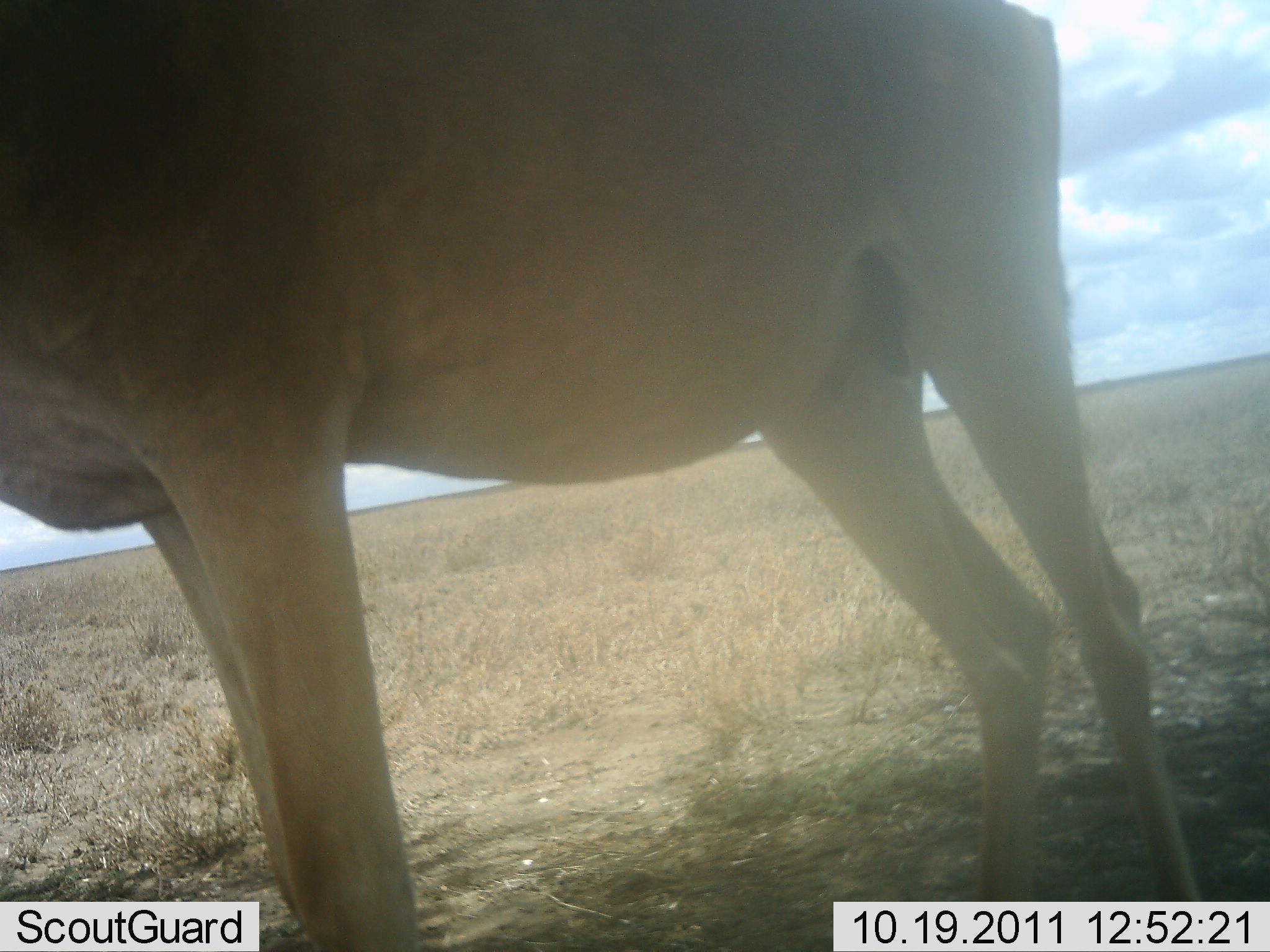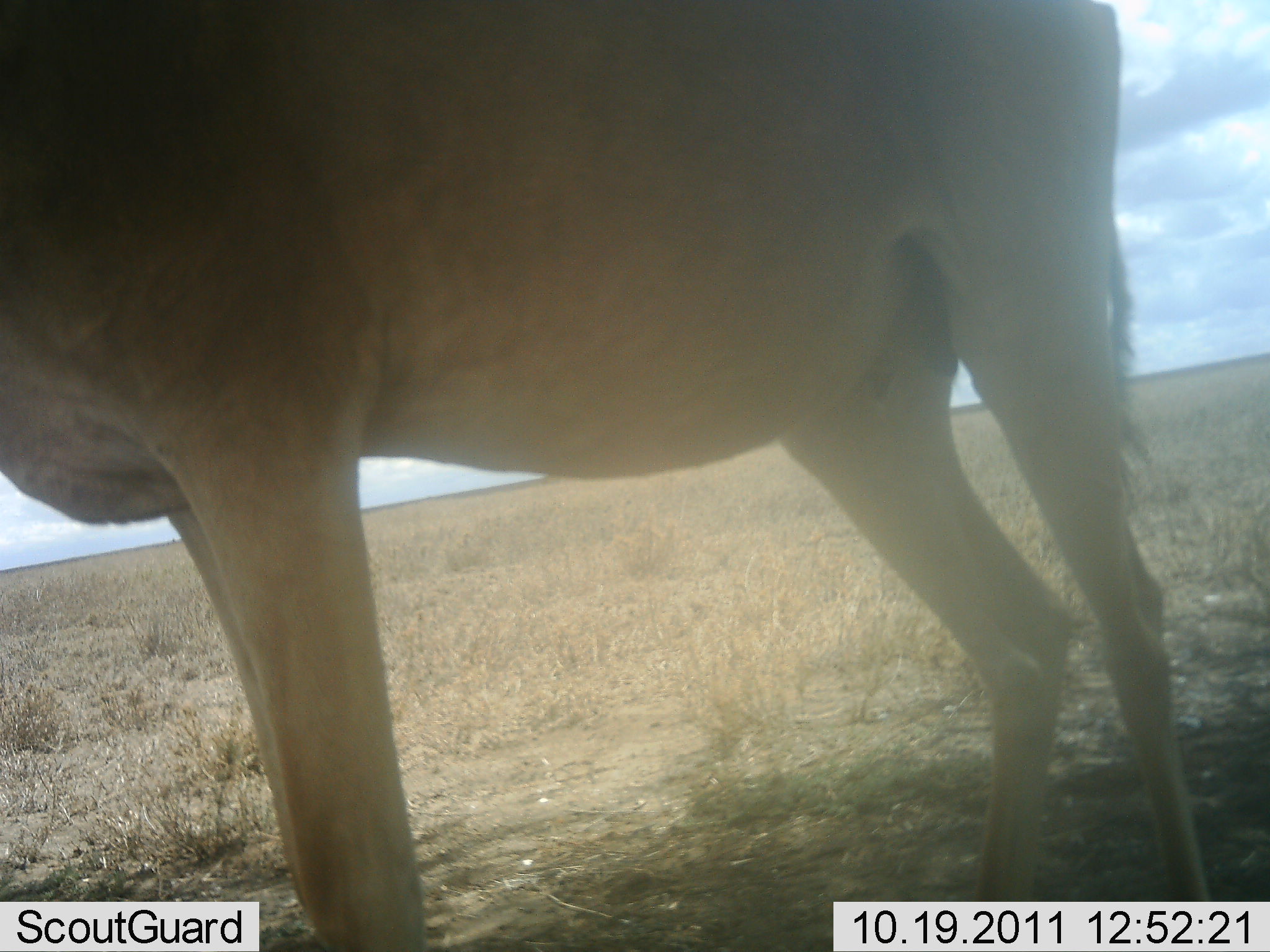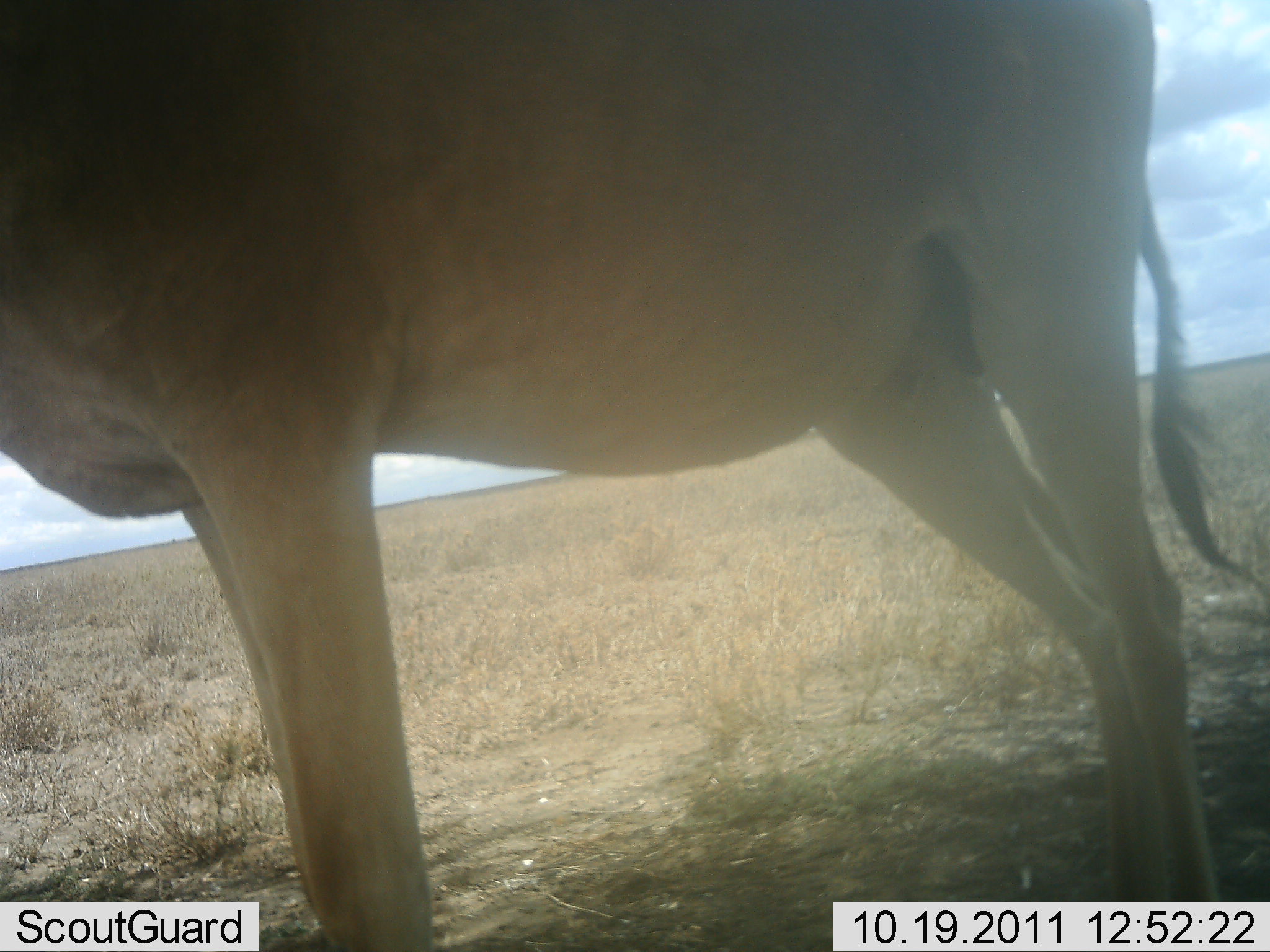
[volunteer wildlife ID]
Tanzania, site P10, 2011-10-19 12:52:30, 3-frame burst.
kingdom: Animalia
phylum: Chordata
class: Mammalia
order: Artiodactyla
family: Bovidae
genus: Alcelaphus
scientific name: Alcelaphus buselaphus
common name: hartebeest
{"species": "hartebeest (Alcelaphus buselaphus)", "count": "1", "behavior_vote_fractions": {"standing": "100%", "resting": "0%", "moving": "0%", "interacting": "0%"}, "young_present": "0%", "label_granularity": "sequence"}